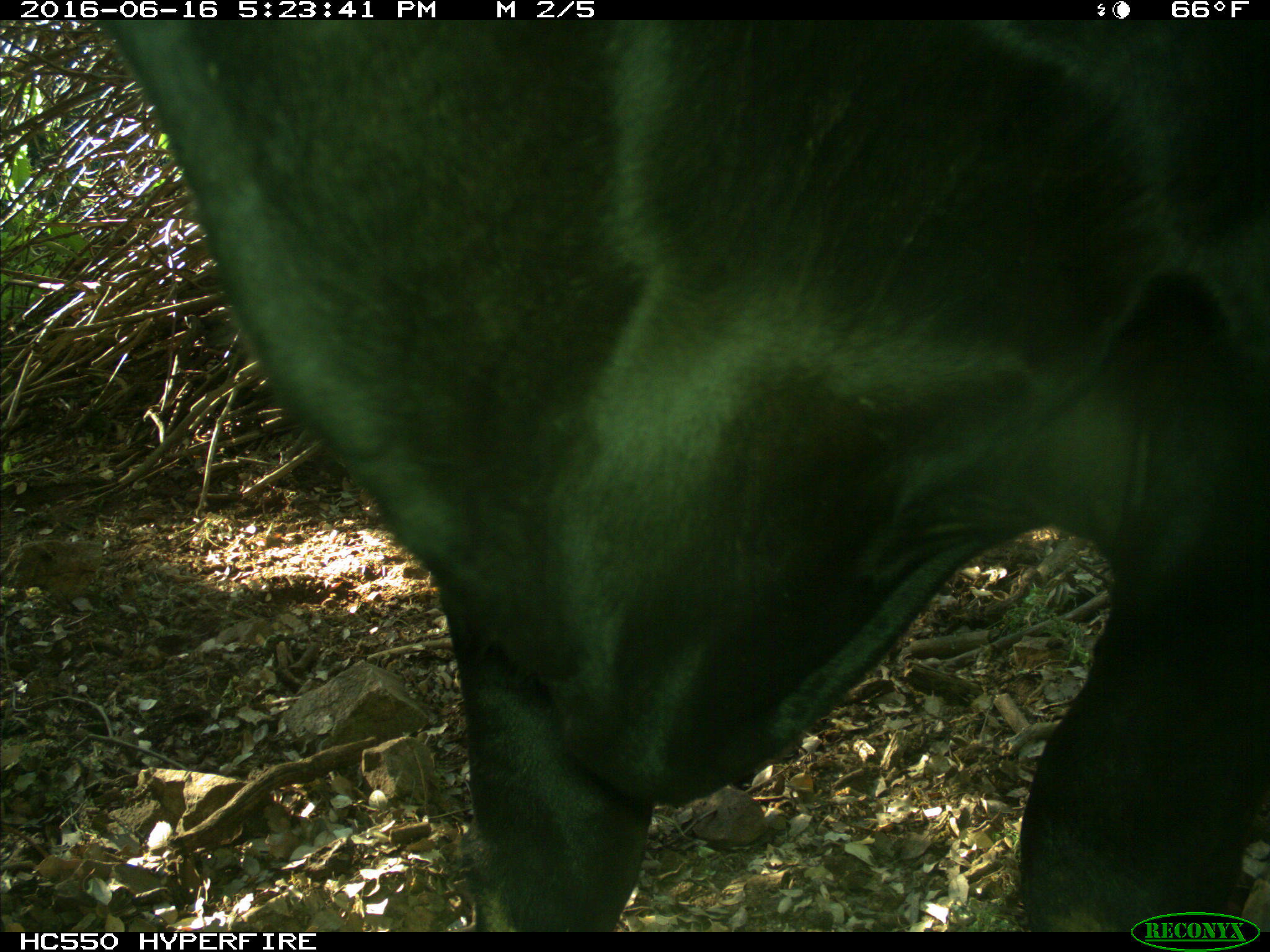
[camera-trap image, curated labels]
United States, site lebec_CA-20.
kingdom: Animalia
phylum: Chordata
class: Mammalia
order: Artiodactyla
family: Bovidae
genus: Bos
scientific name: Bos taurus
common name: domestic cow